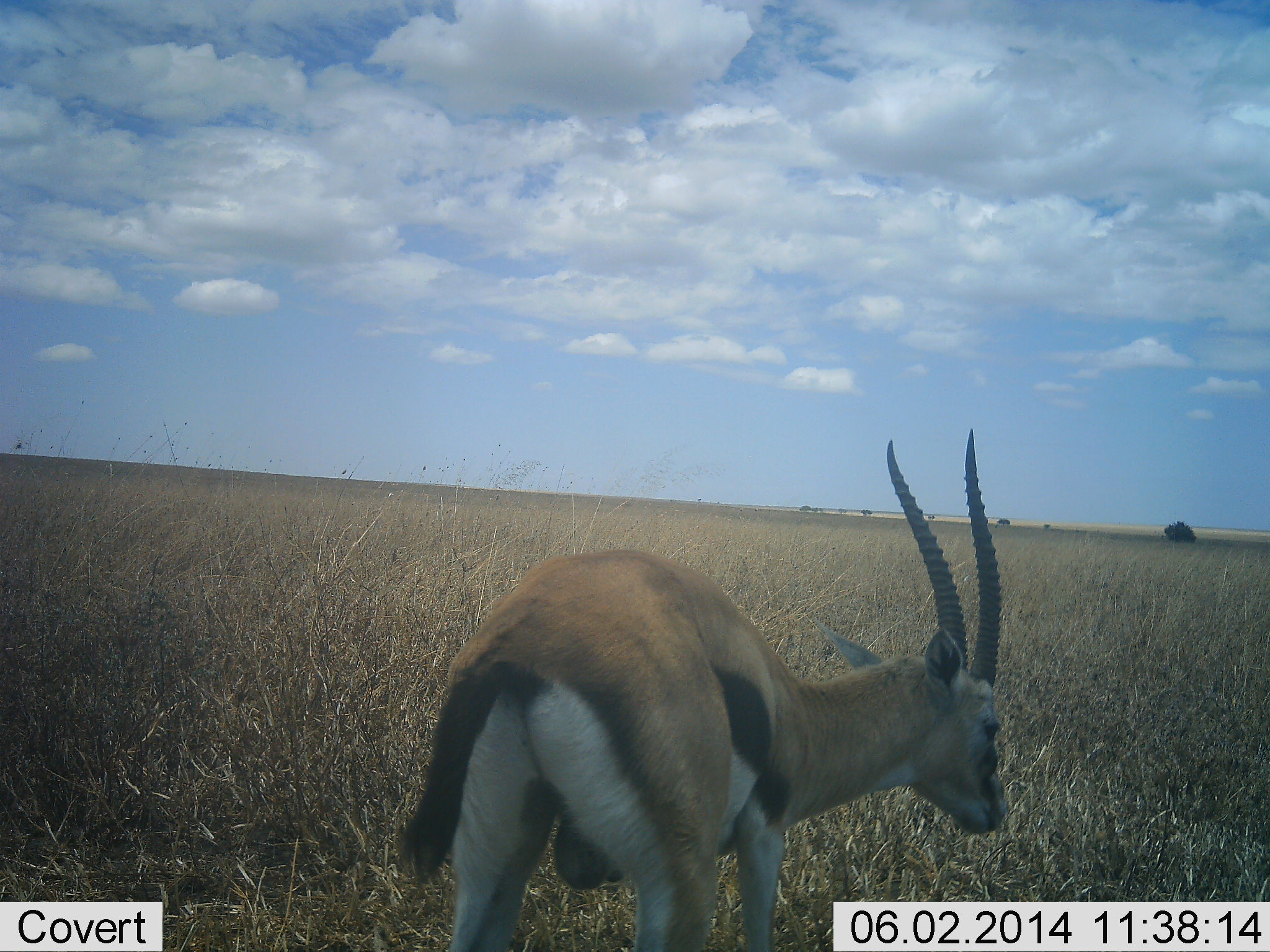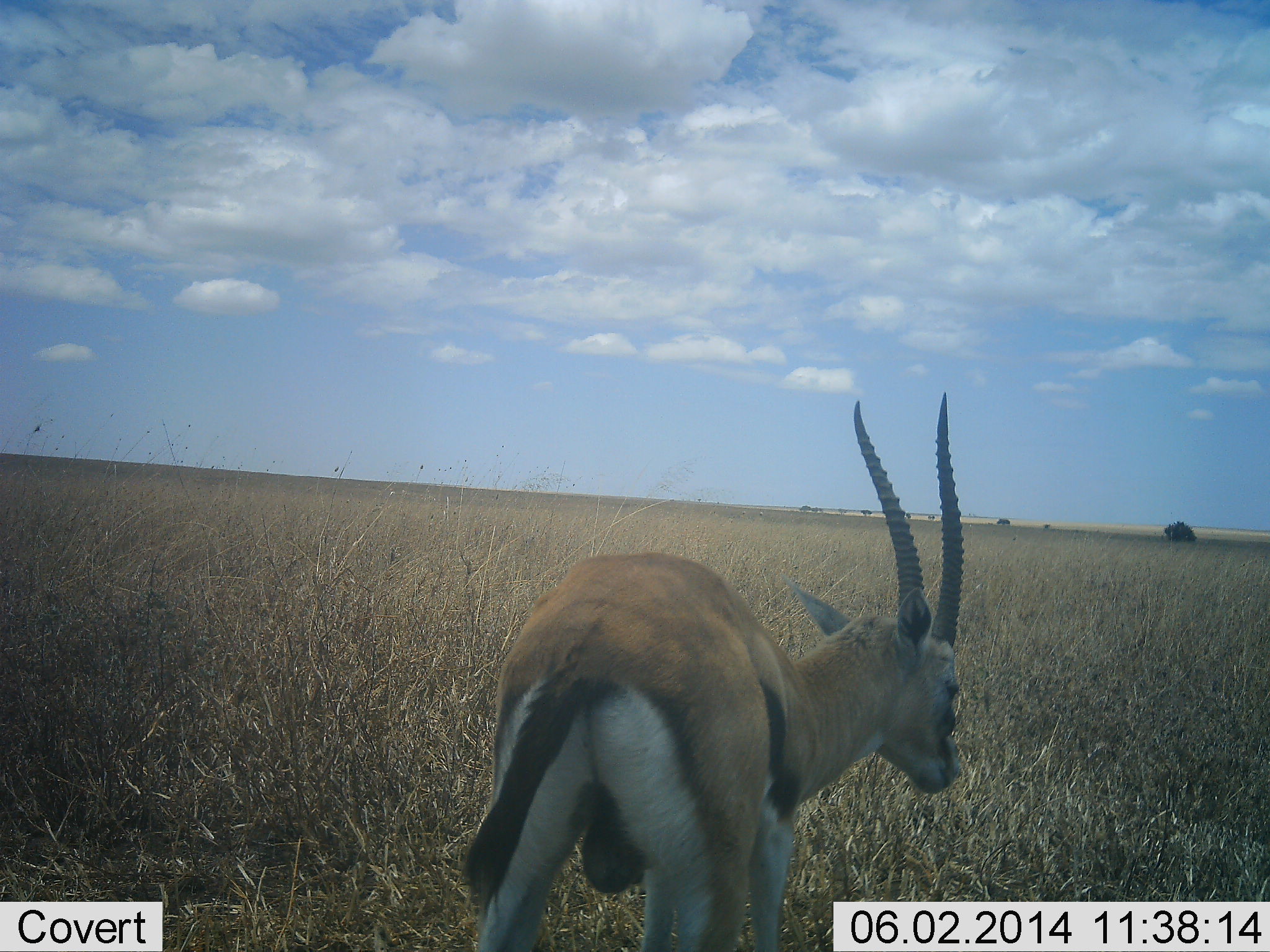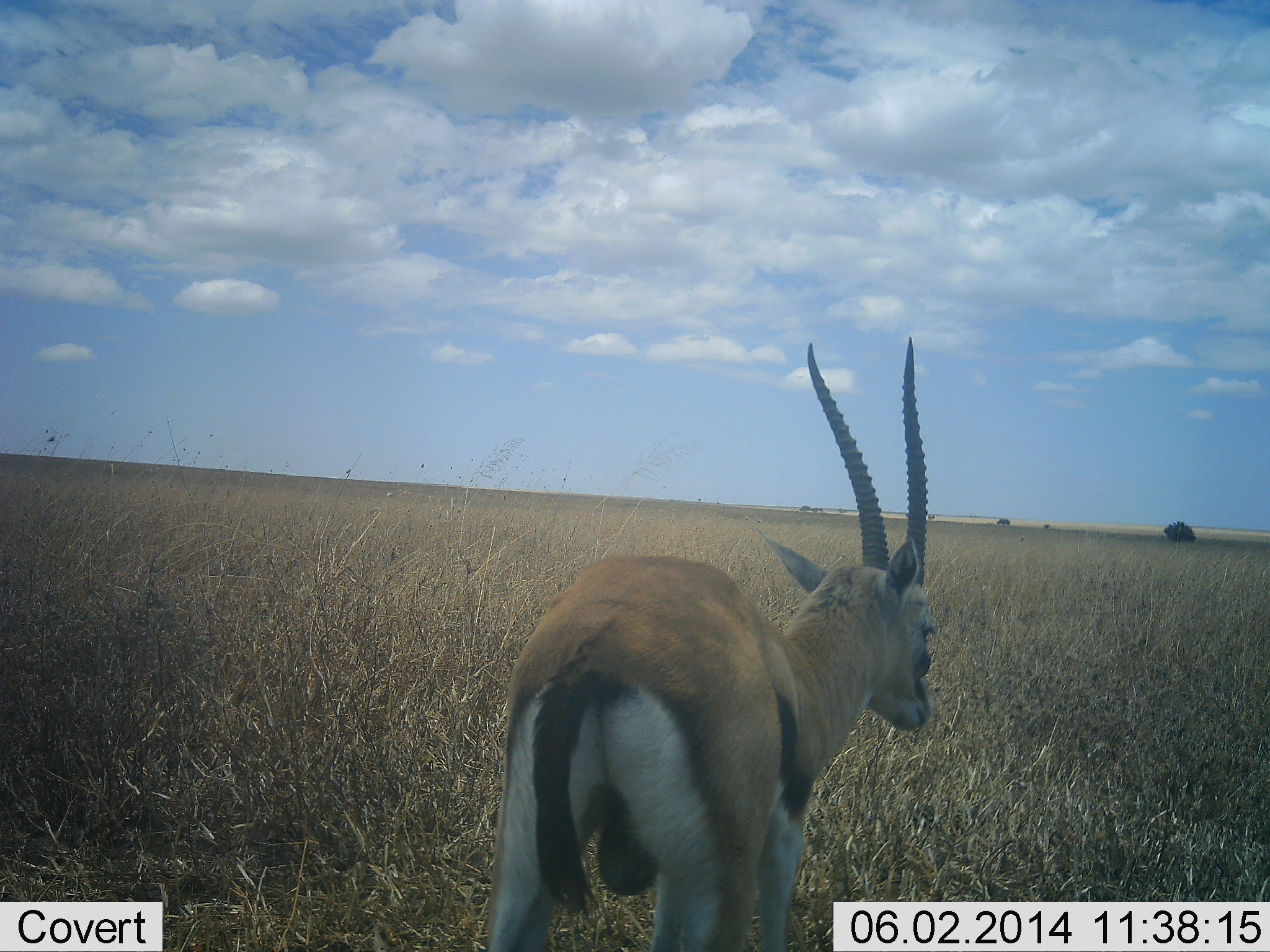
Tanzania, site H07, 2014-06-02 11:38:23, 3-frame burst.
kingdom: Animalia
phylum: Chordata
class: Mammalia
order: Artiodactyla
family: Bovidae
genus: Eudorcas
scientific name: Eudorcas thomsonii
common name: thomson's gazelle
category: gazellethomsons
Gazellethomsons (thomson's gazelle) (Eudorcas thomsonii), count 1. Behavior (volunteer vote fractions): standing 71%, resting 6%, moving 25%, interacting 0%. Young present (vote fraction): 2%. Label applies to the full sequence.